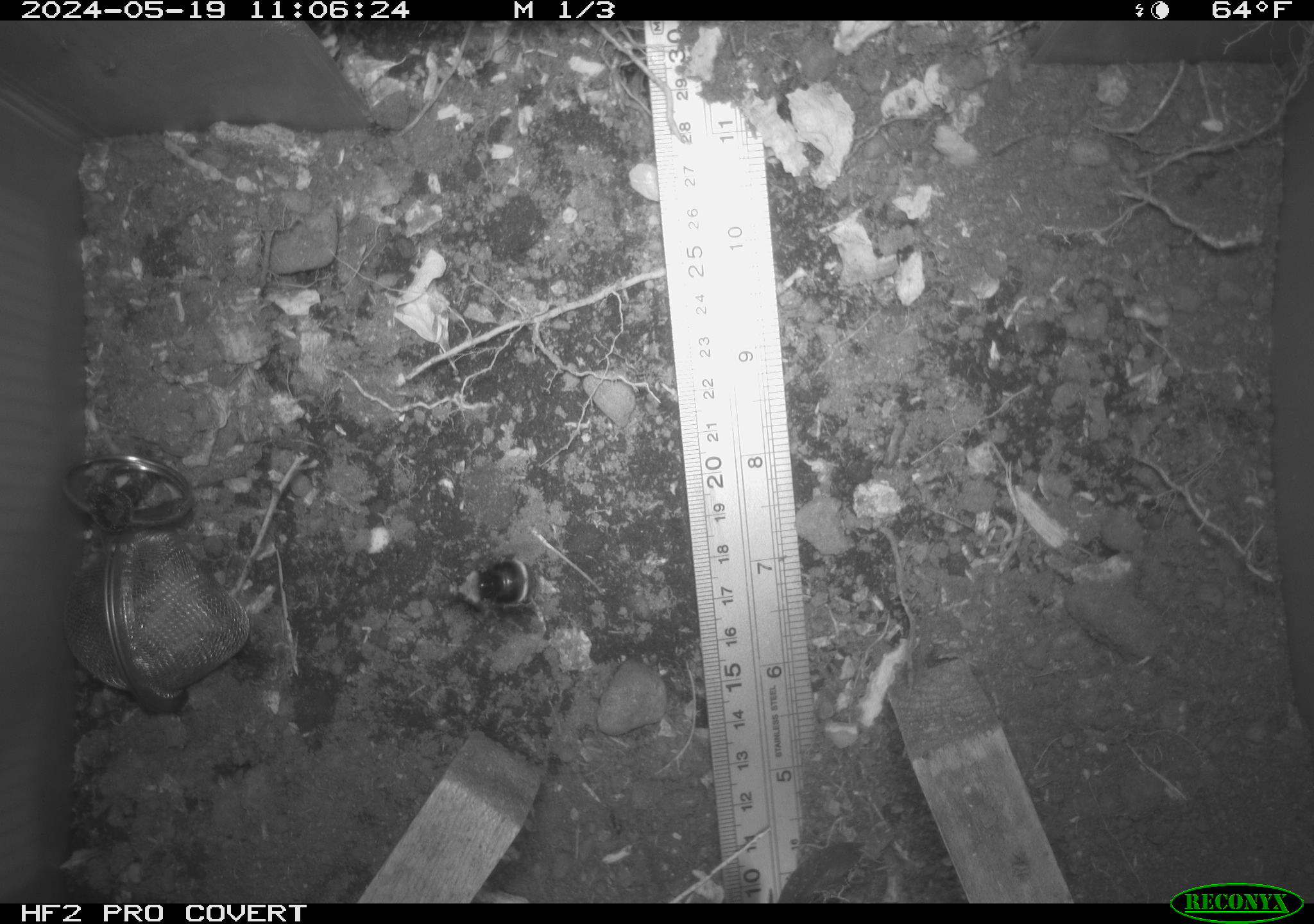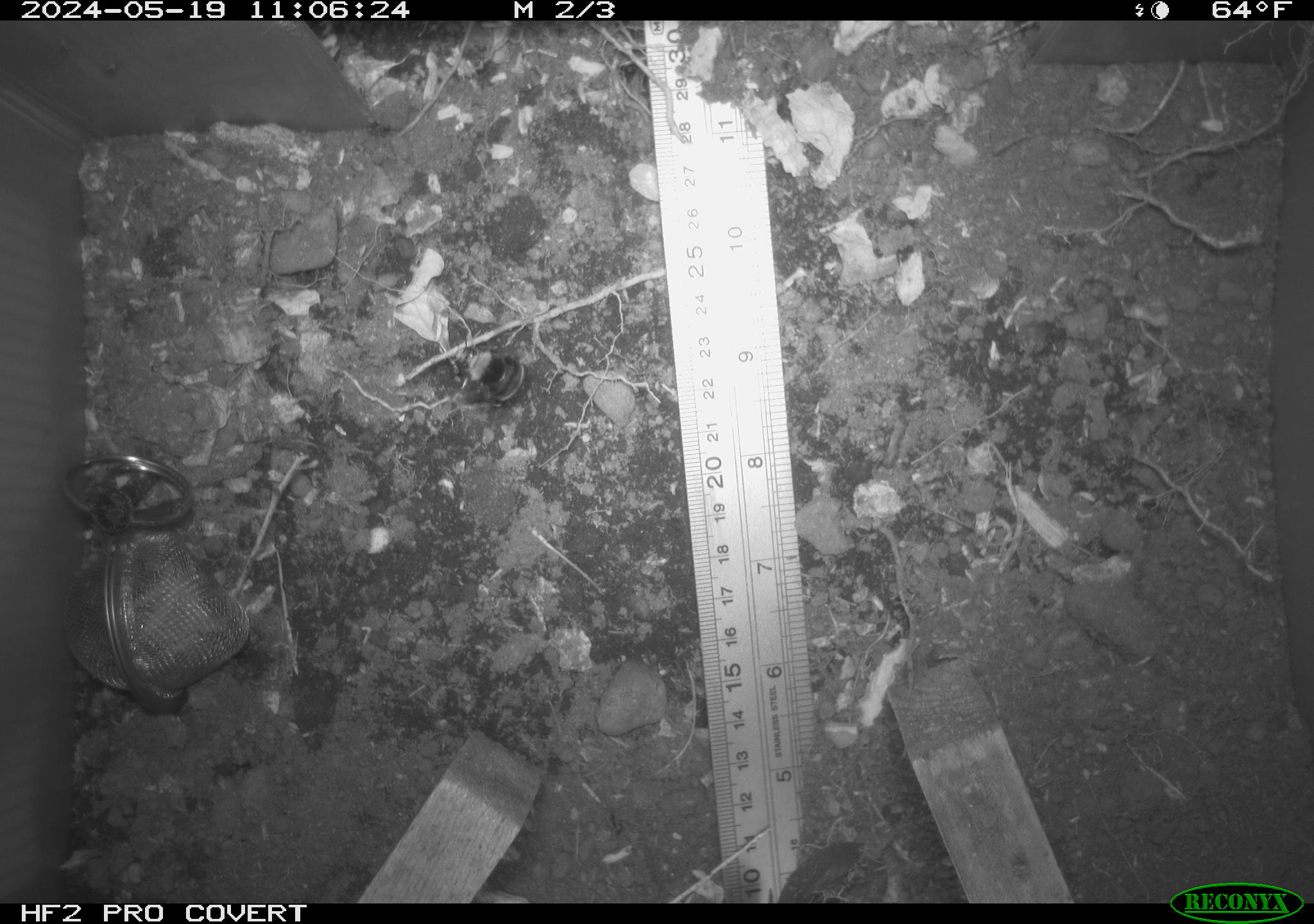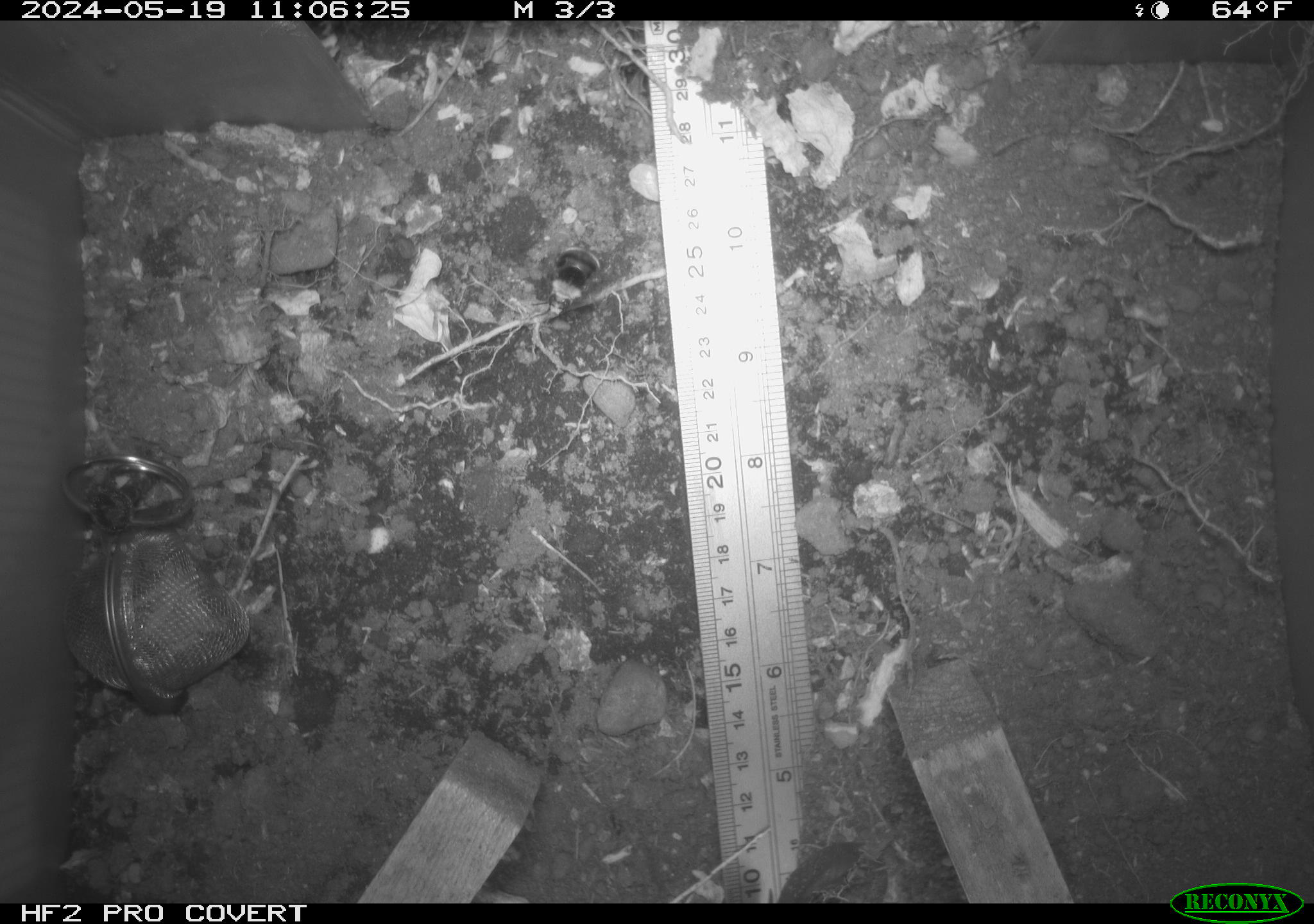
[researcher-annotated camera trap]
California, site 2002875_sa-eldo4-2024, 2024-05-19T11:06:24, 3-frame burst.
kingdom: Animalia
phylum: Arthropoda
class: Insecta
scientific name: Insecta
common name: insect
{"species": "insect (Insecta)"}